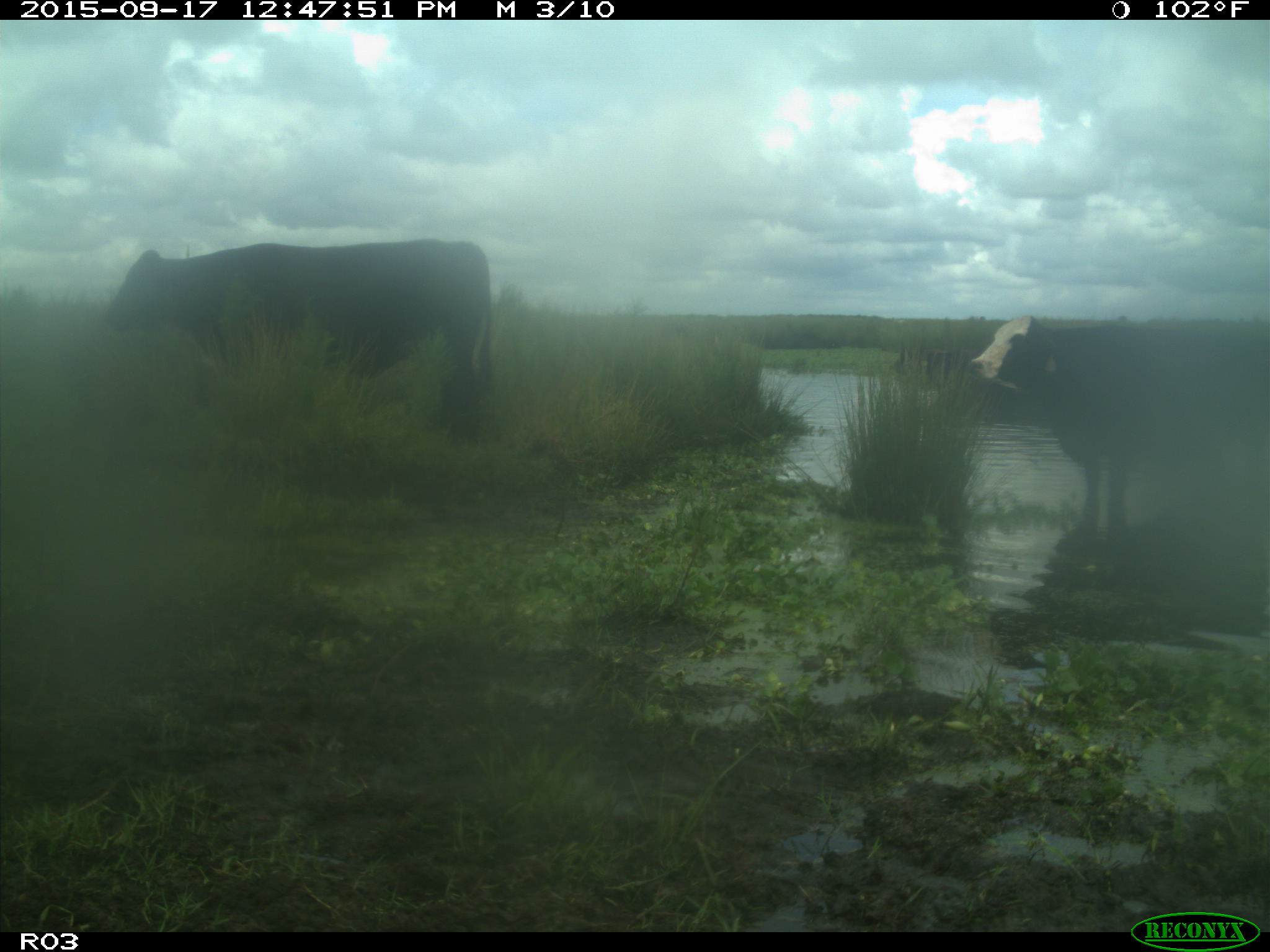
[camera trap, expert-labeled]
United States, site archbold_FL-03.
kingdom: Animalia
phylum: Chordata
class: Mammalia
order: Artiodactyla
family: Bovidae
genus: Bos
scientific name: Bos taurus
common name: domestic cow